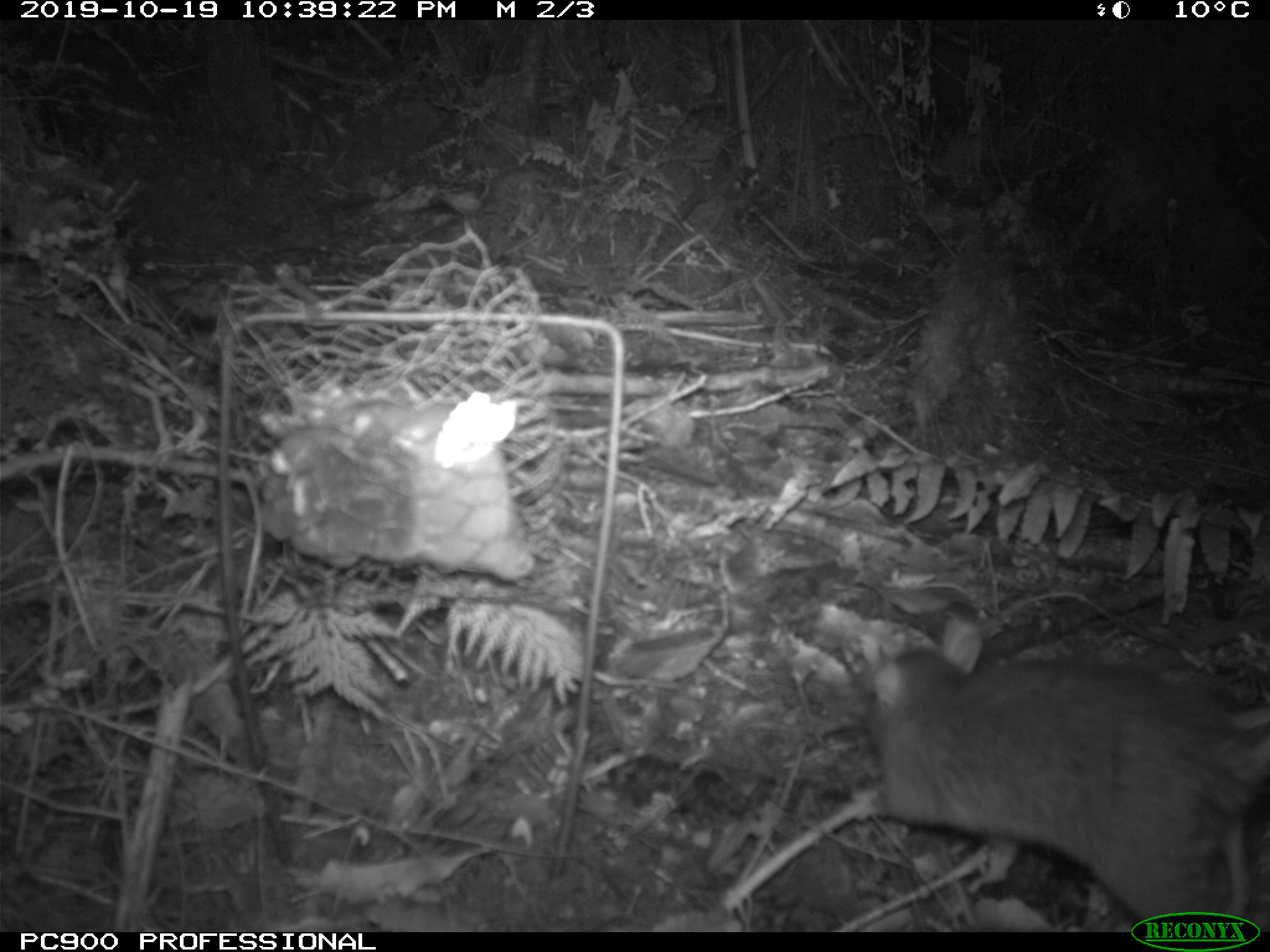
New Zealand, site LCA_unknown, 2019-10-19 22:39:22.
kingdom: Animalia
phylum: Chordata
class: Mammalia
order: Rodentia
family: Muridae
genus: Rattus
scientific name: Rattus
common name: rat